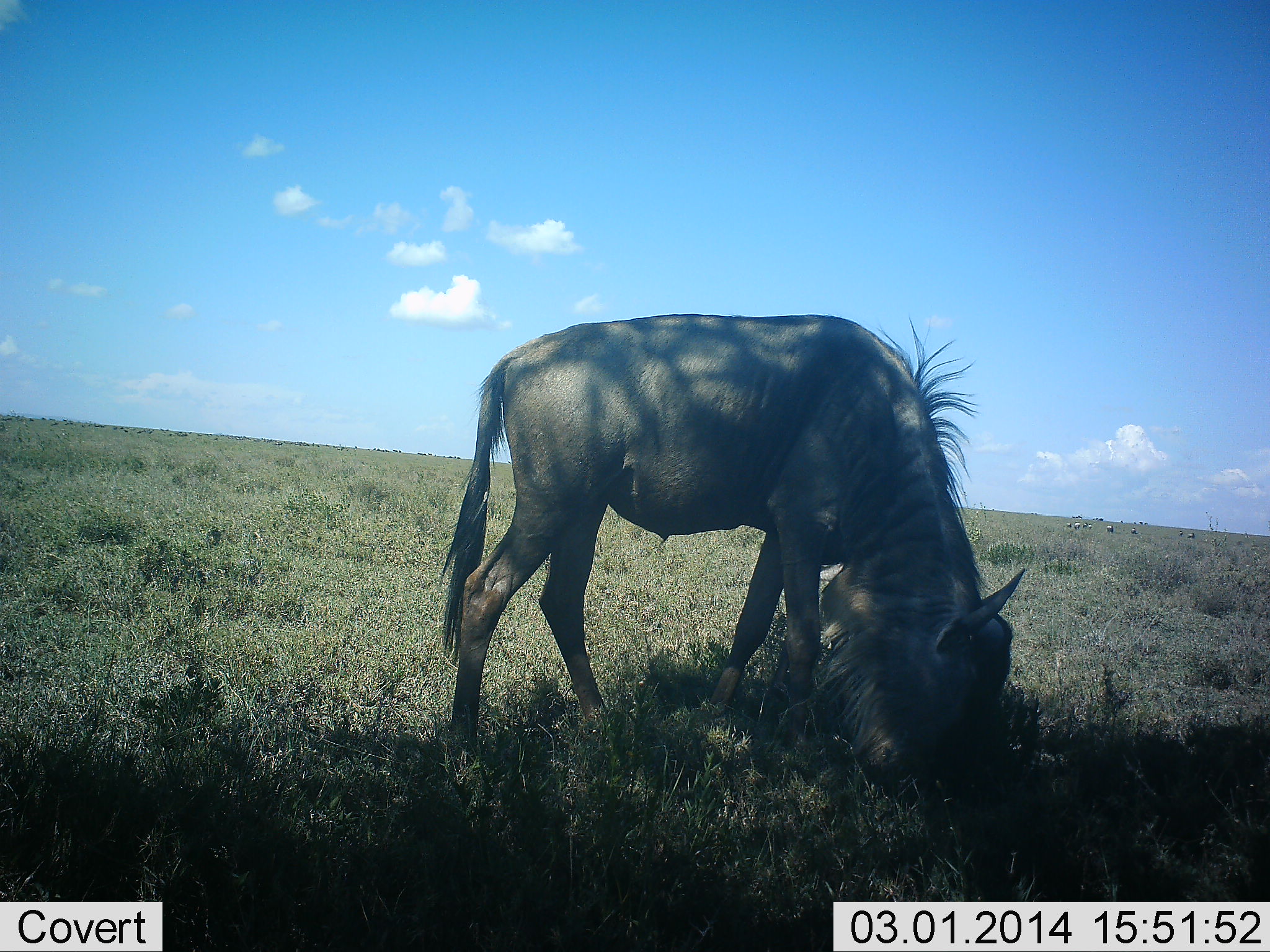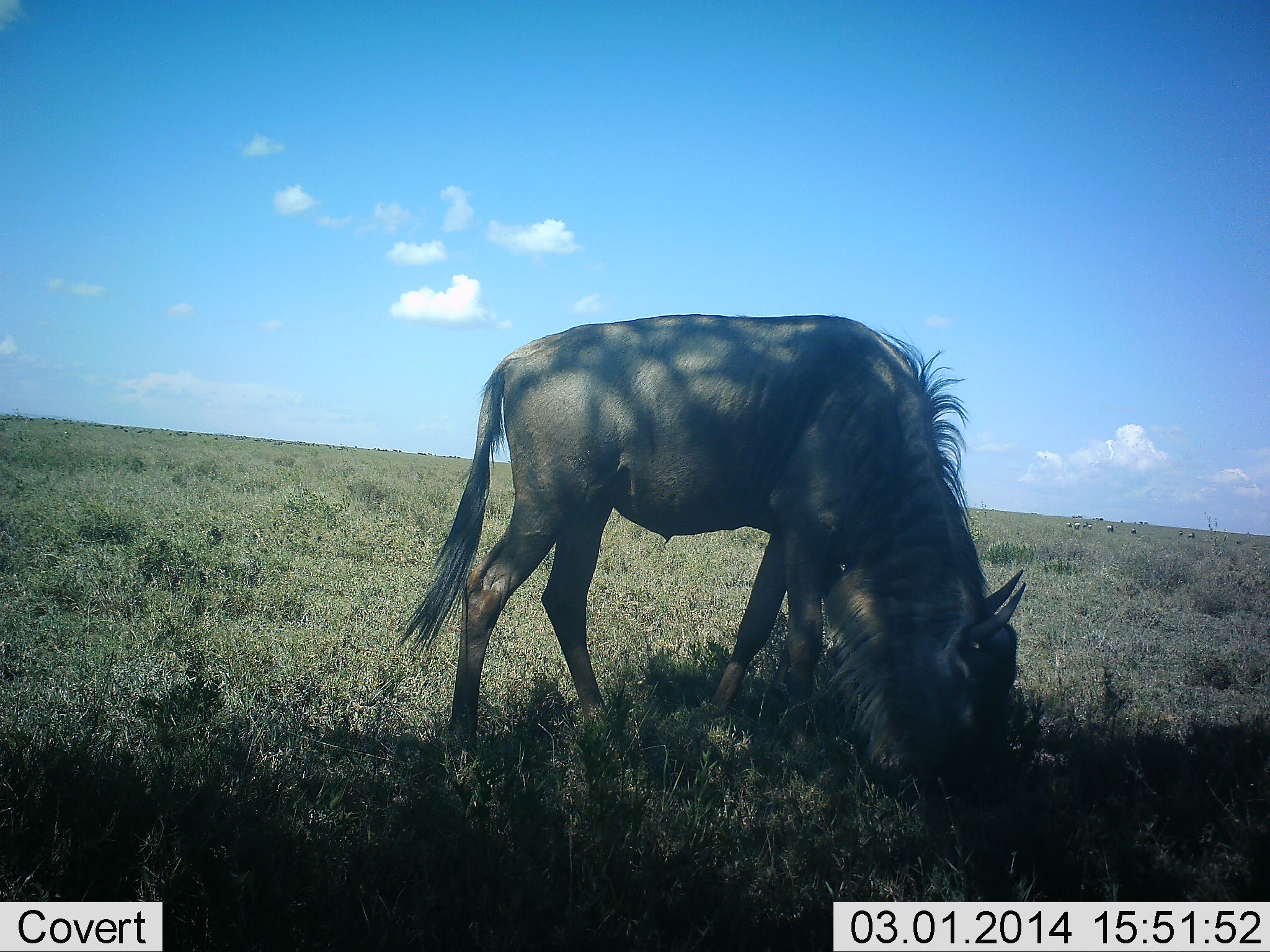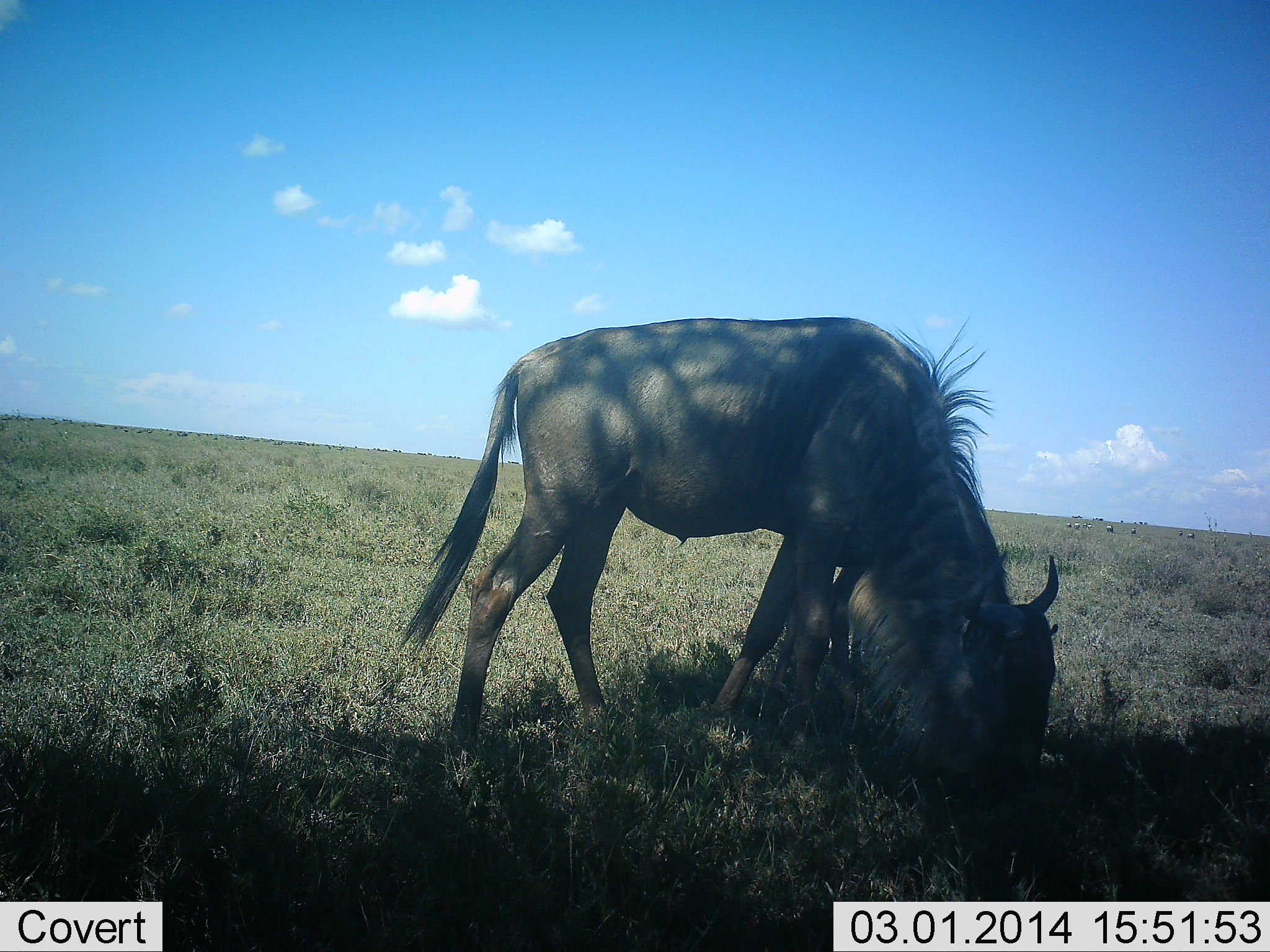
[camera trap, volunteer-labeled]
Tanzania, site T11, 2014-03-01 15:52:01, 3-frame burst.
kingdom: Animalia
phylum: Chordata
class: Mammalia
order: Artiodactyla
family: Bovidae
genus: Connochaetes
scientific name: Connochaetes taurinus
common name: blue wildebeest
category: wildebeest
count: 1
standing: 20%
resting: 0%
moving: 0%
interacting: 0%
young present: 0%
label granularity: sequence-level